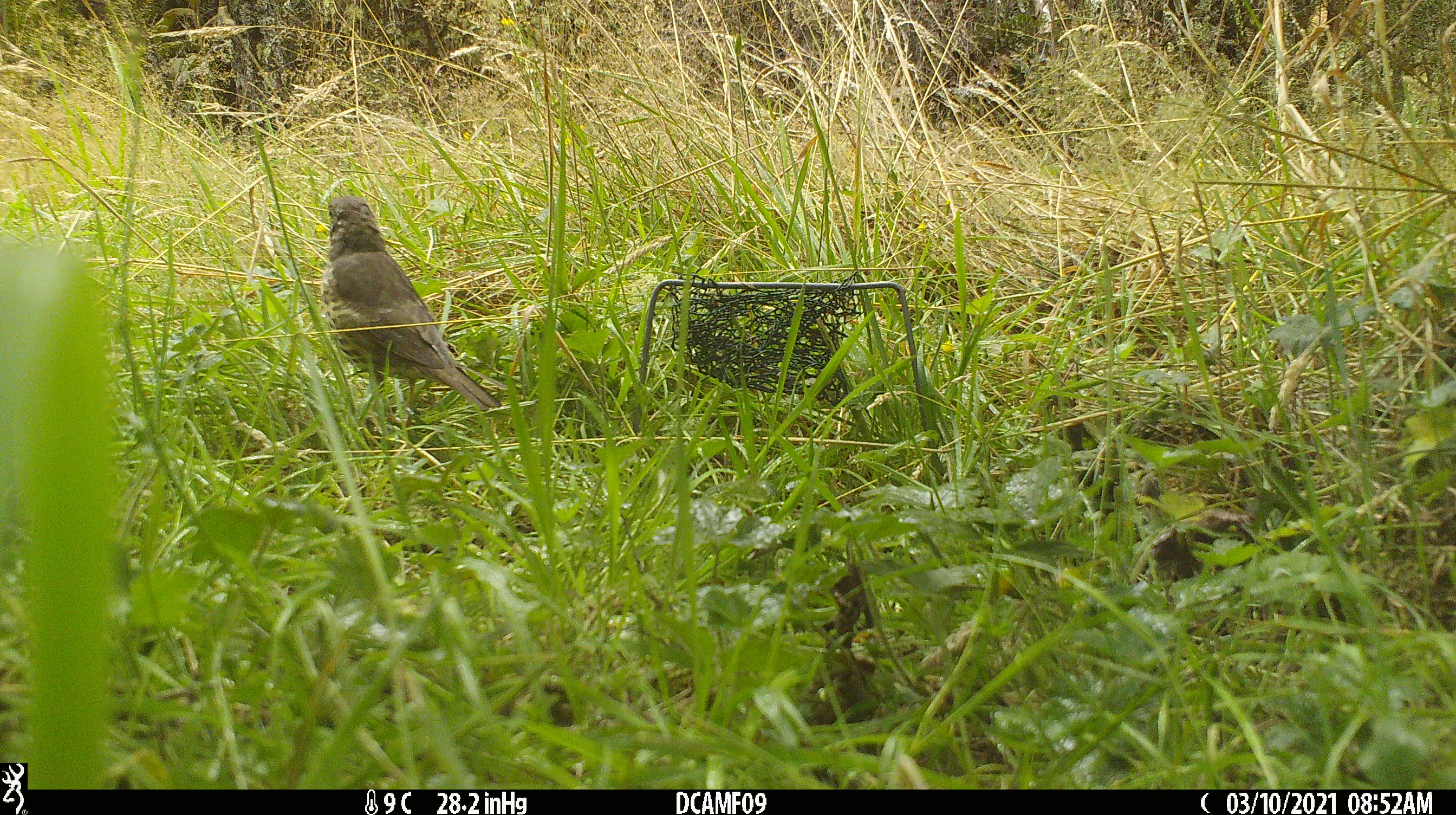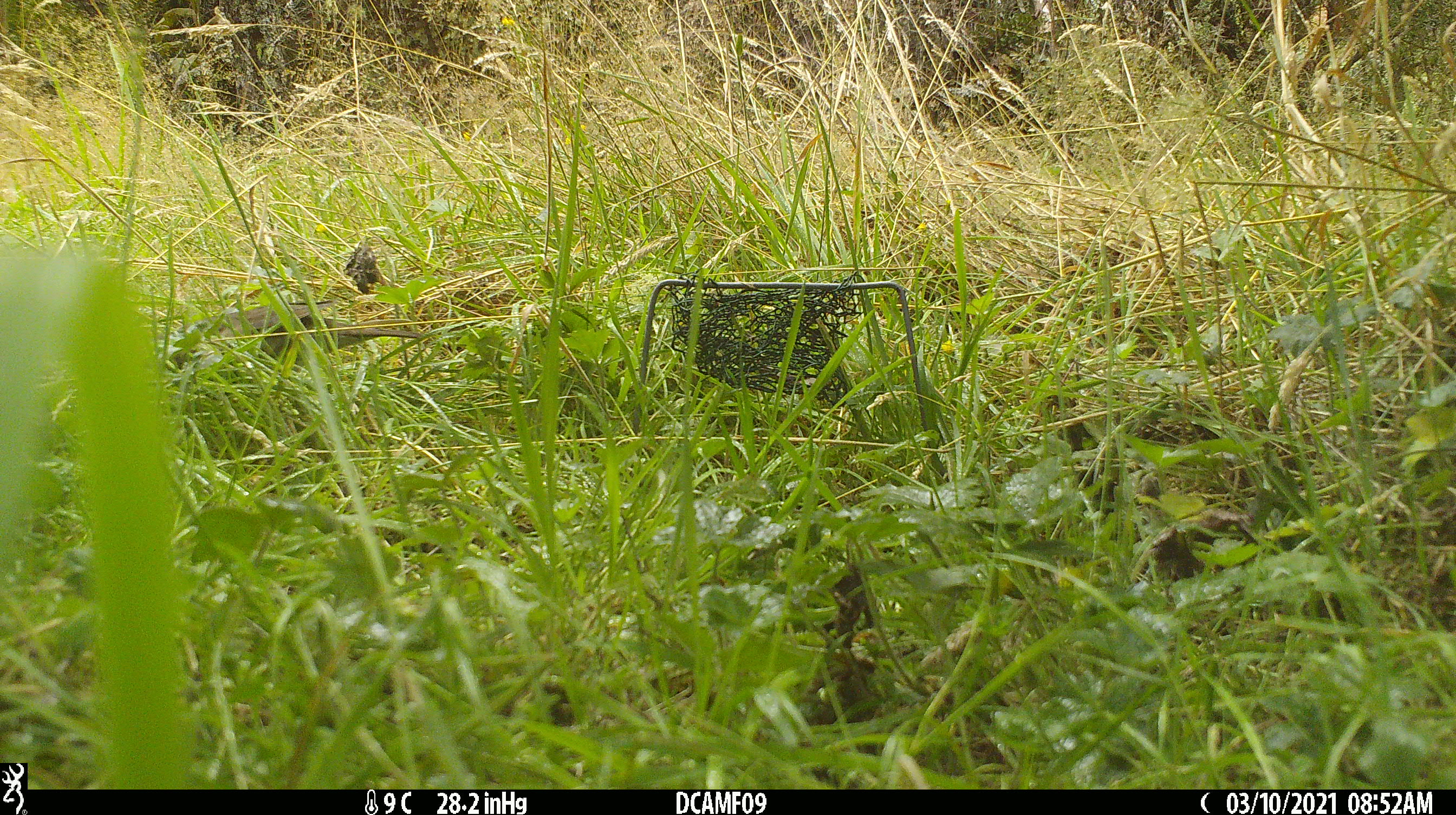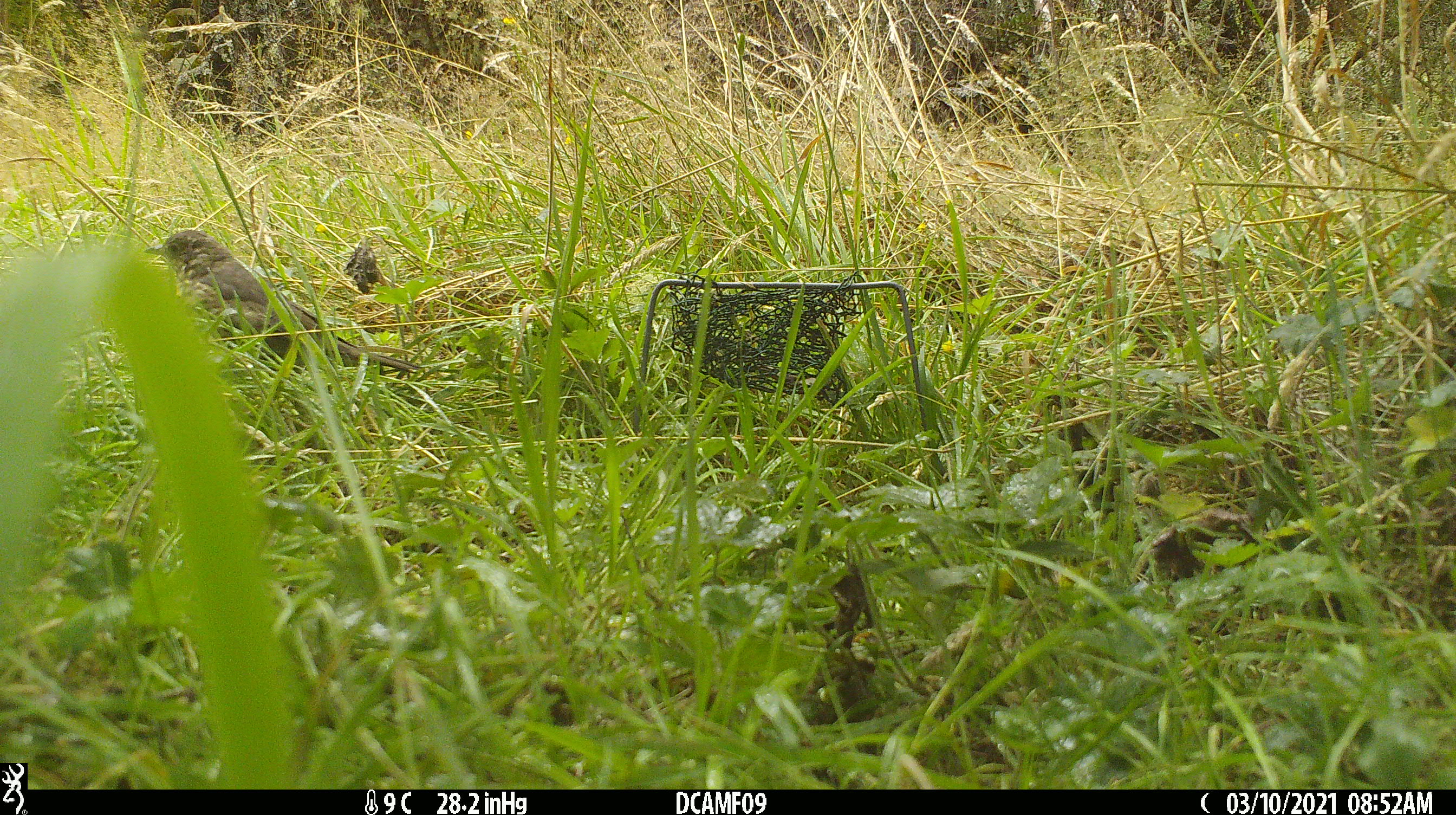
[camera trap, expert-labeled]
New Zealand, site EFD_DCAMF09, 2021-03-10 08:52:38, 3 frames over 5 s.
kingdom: Animalia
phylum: Chordata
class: Aves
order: Passeriformes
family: Turdidae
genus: Turdus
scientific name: Turdus philomelos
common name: song thrush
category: thrush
Thrush (song thrush) (Turdus philomelos).